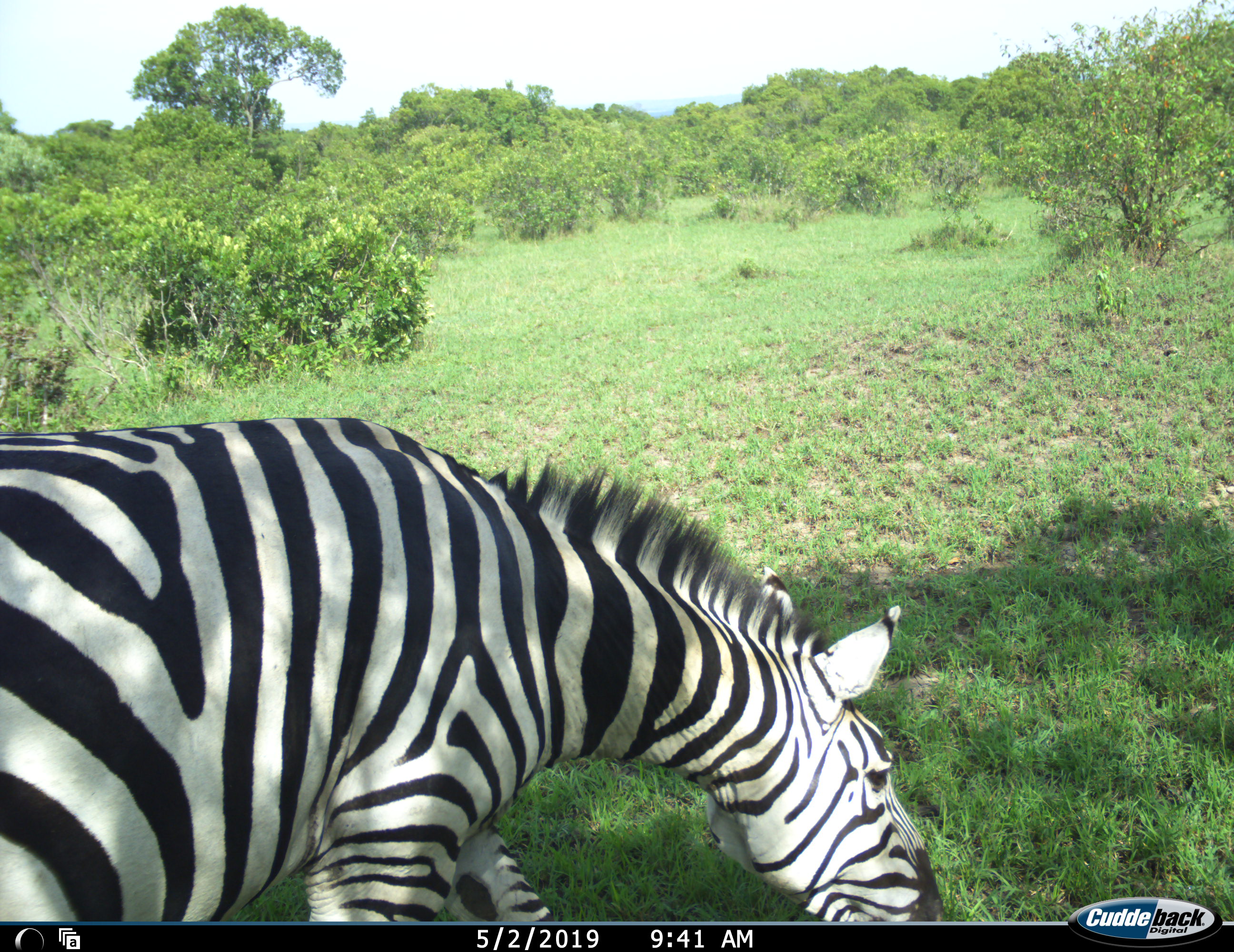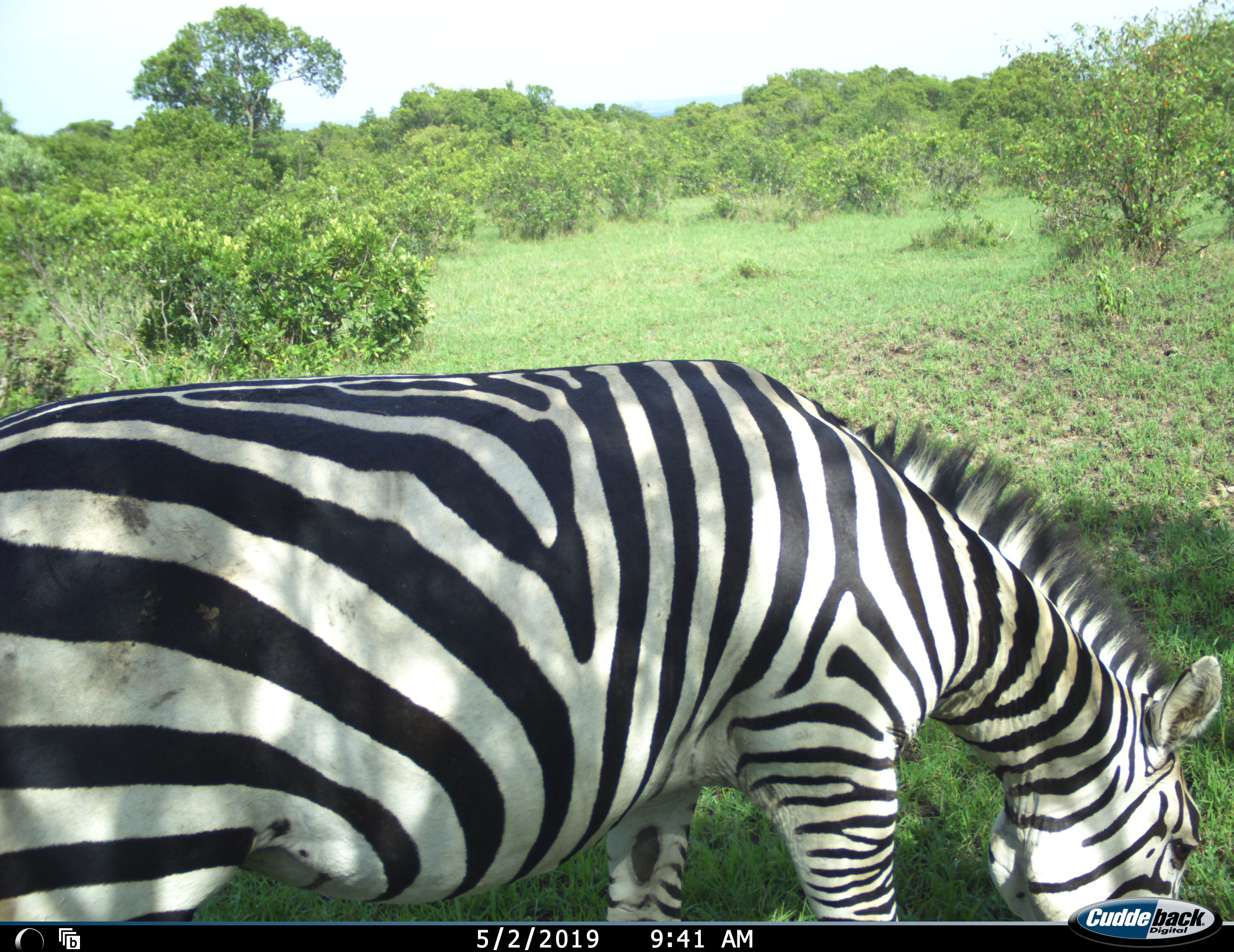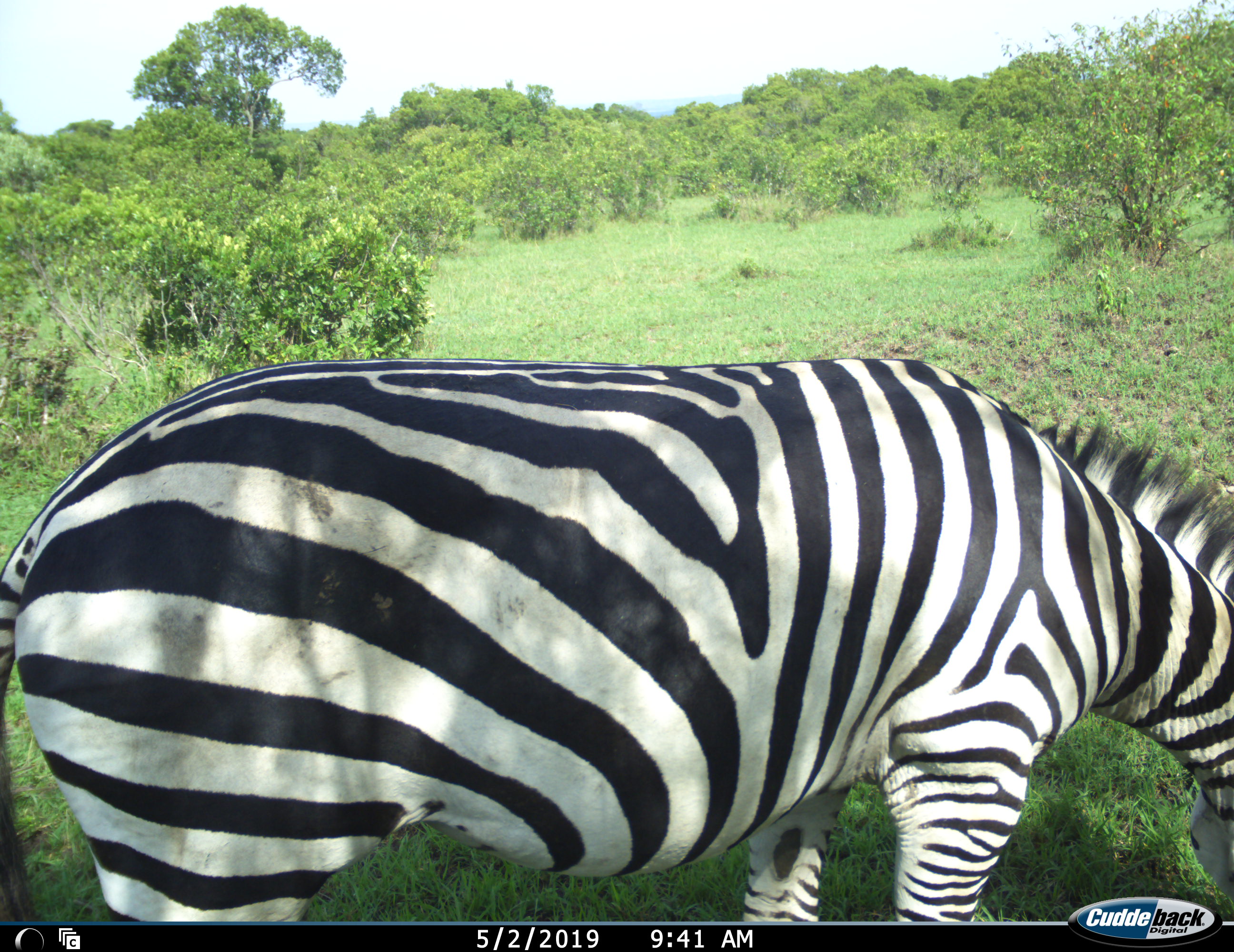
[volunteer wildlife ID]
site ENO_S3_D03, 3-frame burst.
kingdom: Animalia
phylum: Chordata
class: Mammalia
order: Perissodactyla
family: Equidae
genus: Equus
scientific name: Equus quagga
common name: plains zebra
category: zebraplains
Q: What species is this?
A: Zebraplains (plains zebra) (Equus quagga).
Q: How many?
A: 1.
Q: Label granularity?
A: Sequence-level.